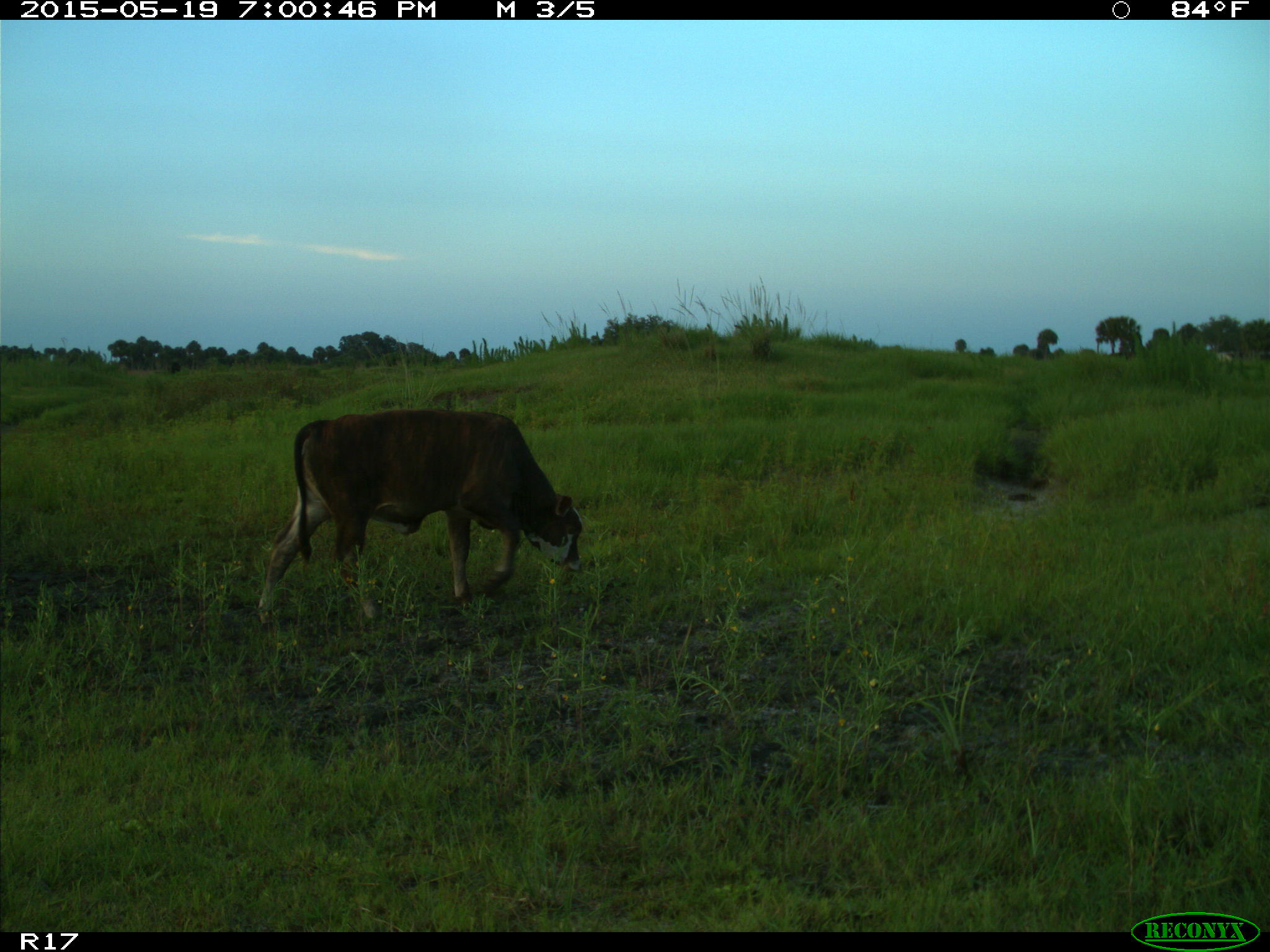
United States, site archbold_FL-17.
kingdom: Animalia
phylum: Chordata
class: Mammalia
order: Artiodactyla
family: Bovidae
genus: Bos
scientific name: Bos taurus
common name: domestic cow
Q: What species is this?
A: Bos taurus (domestic cow).